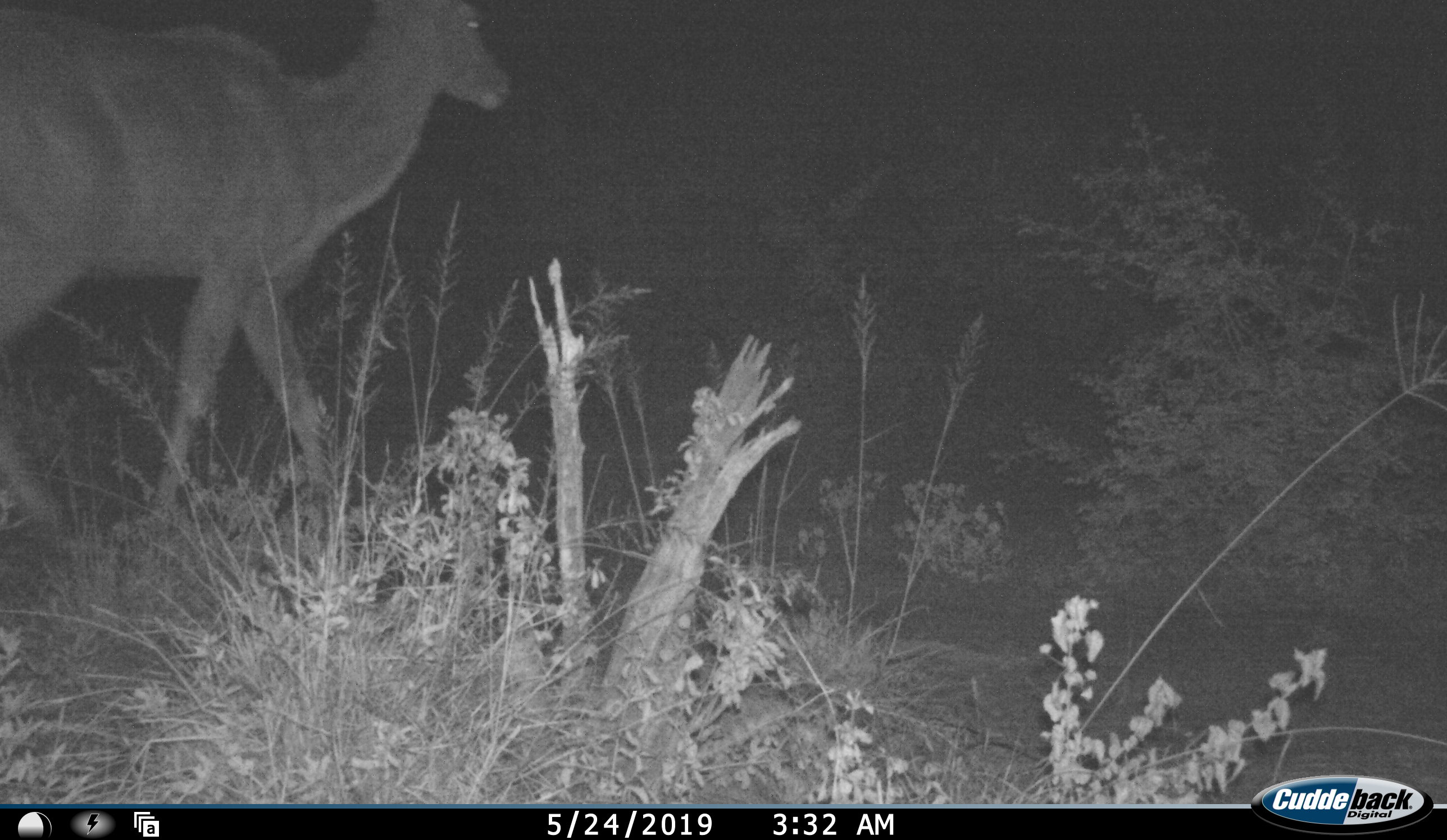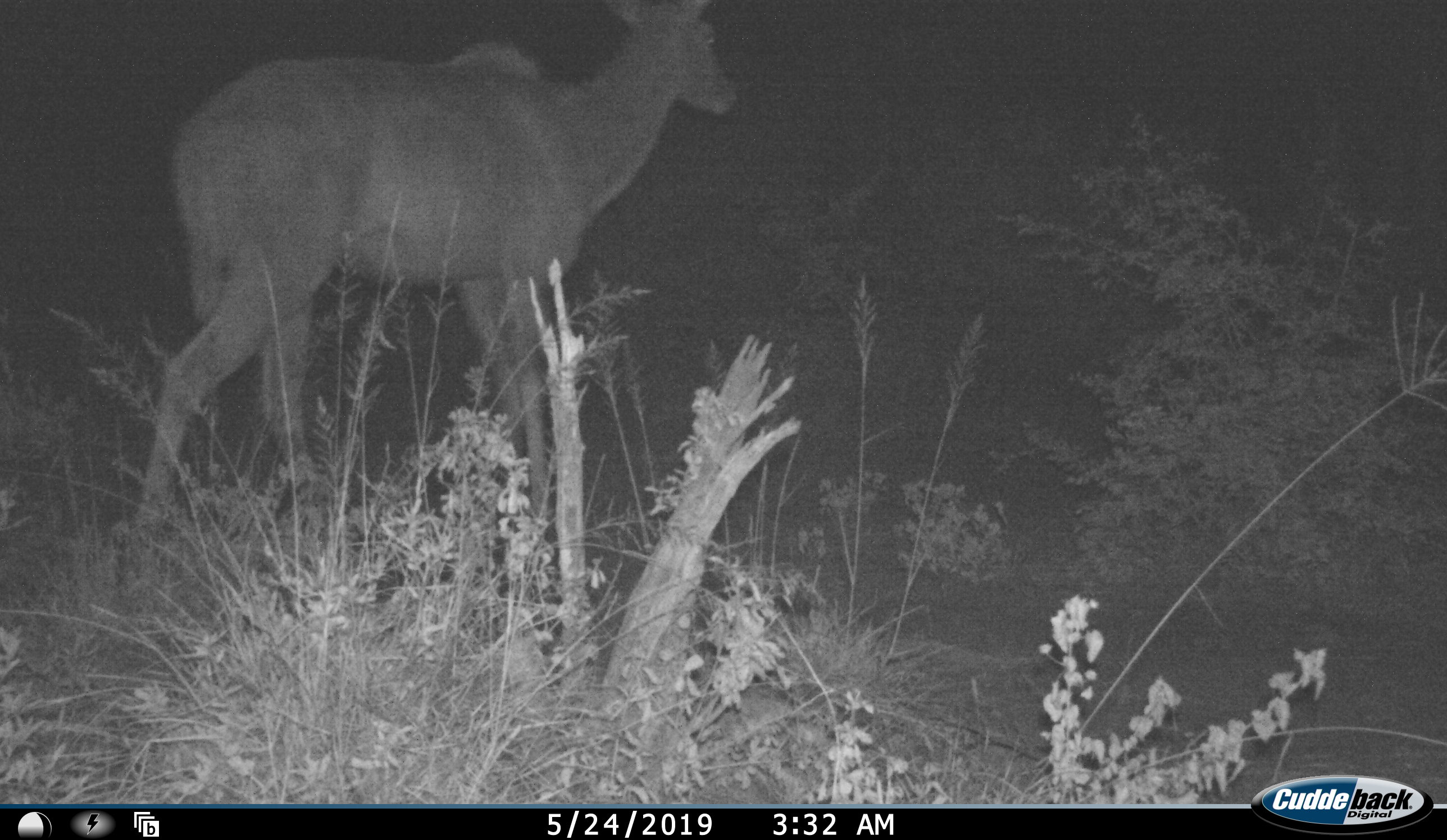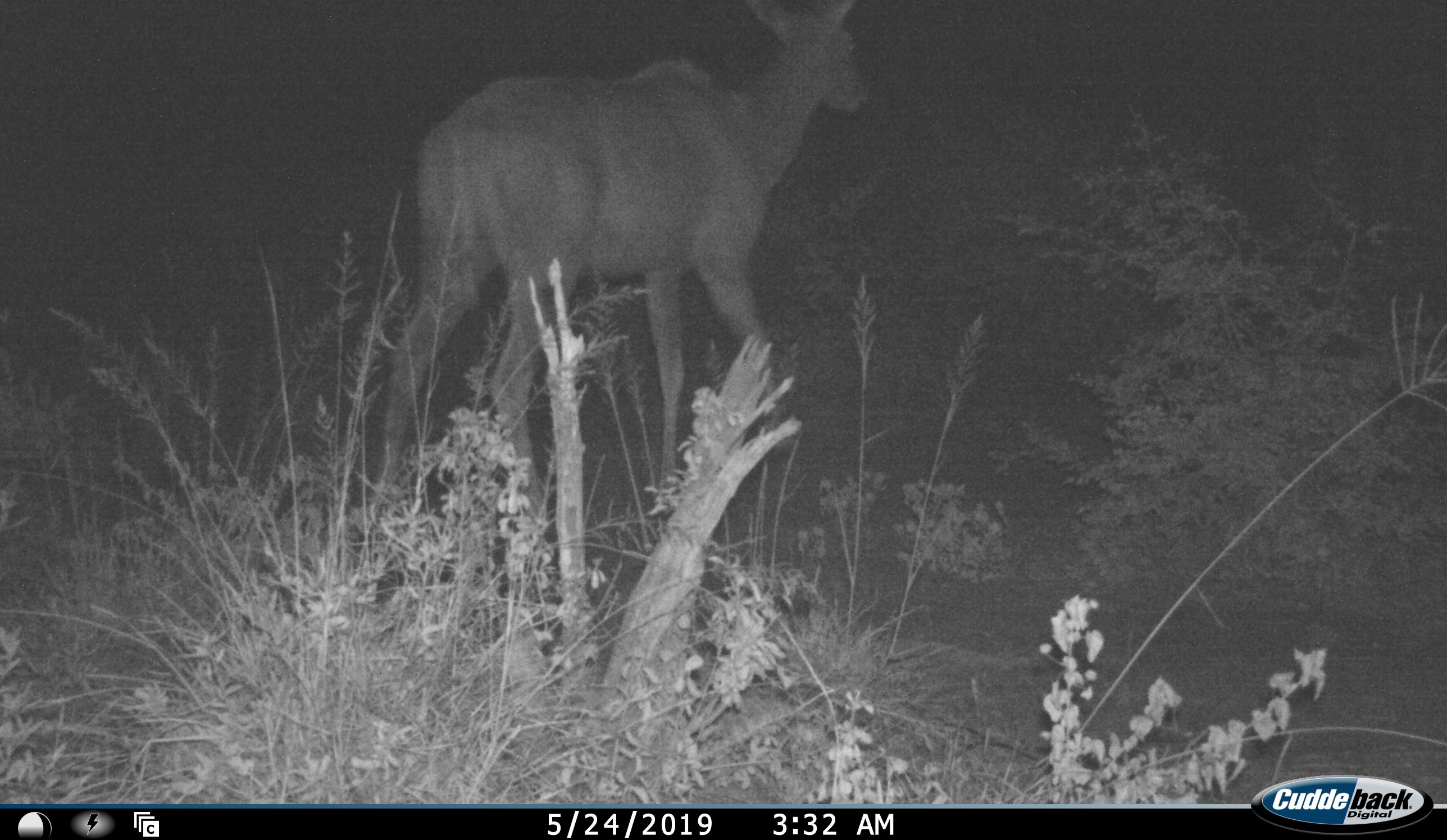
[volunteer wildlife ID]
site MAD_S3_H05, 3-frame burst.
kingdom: Animalia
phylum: Chordata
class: Mammalia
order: Artiodactyla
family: Bovidae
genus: Tragelaphus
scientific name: Tragelaphus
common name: kudu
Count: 1.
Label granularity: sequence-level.